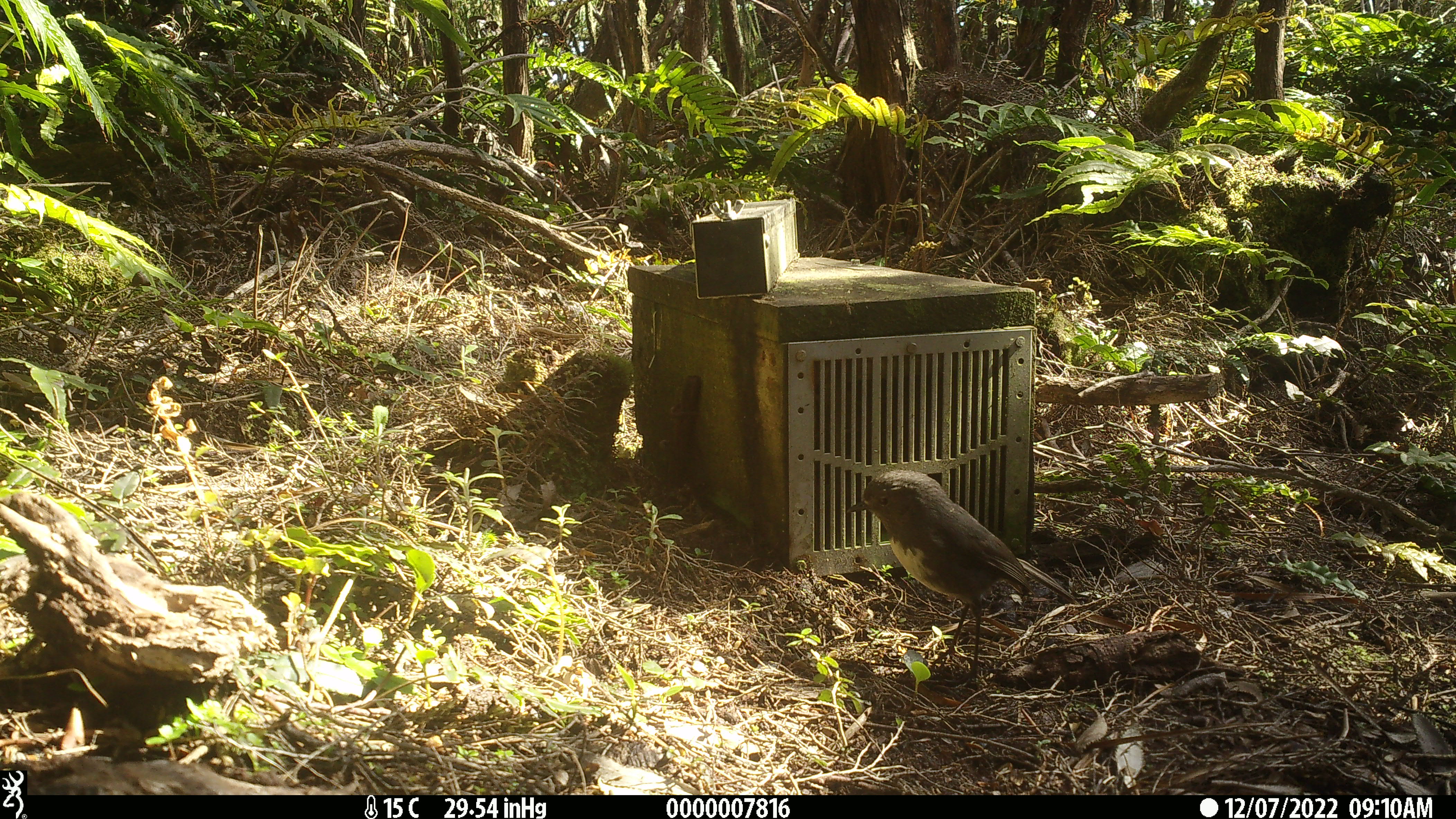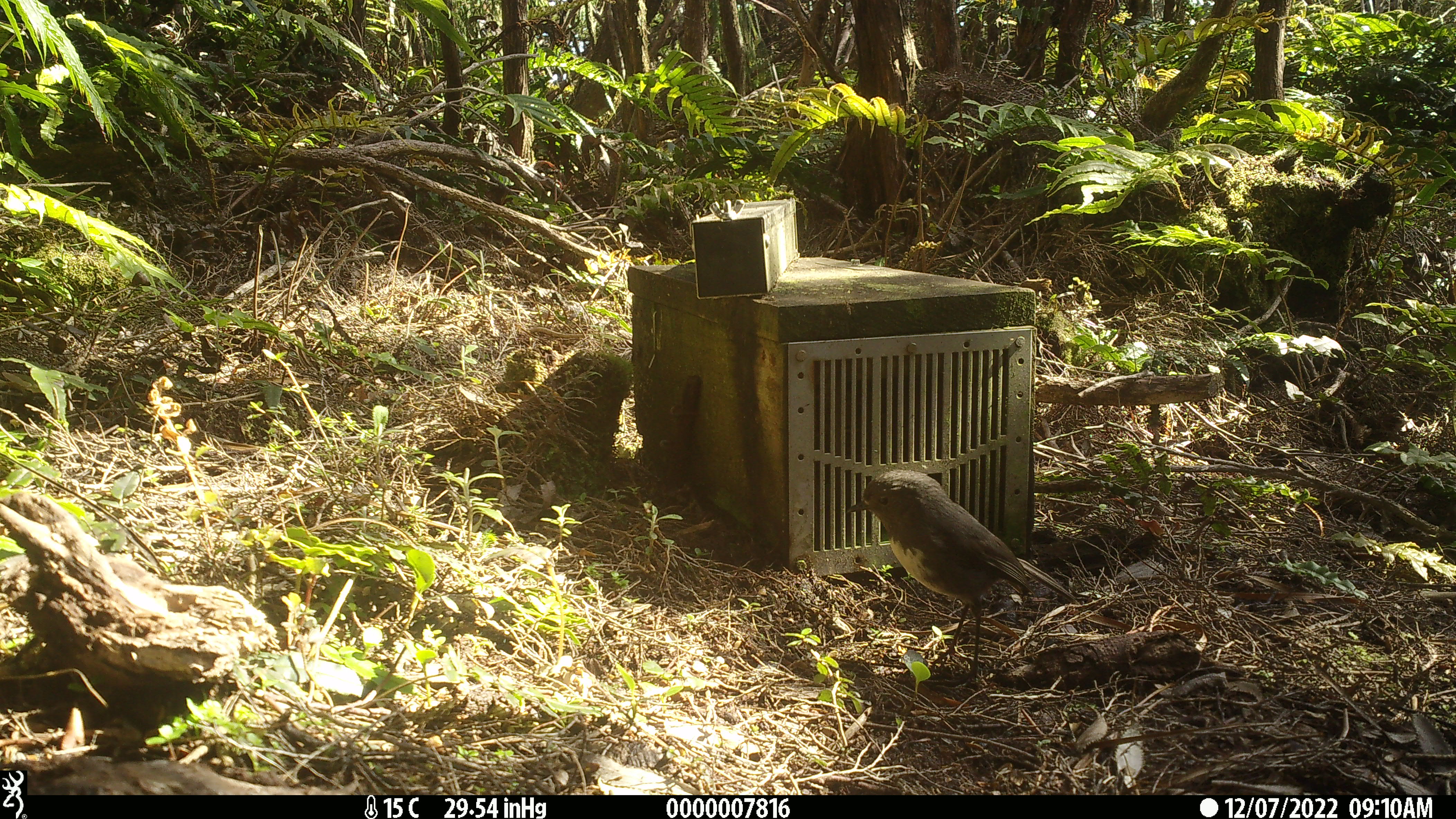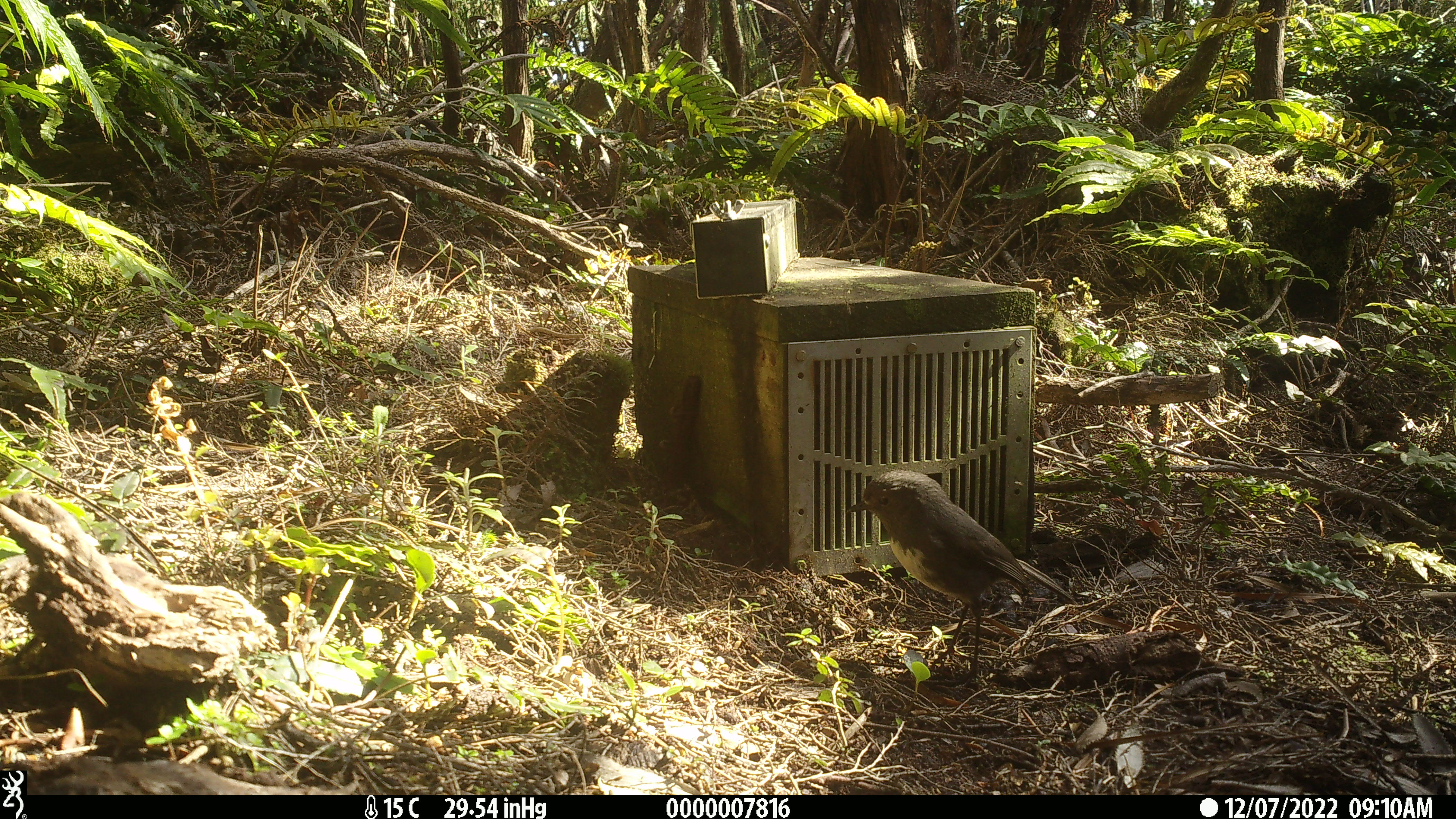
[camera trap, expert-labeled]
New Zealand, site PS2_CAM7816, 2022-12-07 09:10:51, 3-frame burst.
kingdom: Animalia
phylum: Chordata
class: Aves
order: Passeriformes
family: Petroicidae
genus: Petroica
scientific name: Petroica australis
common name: new zealand robin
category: robin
Robin (new zealand robin) (Petroica australis).